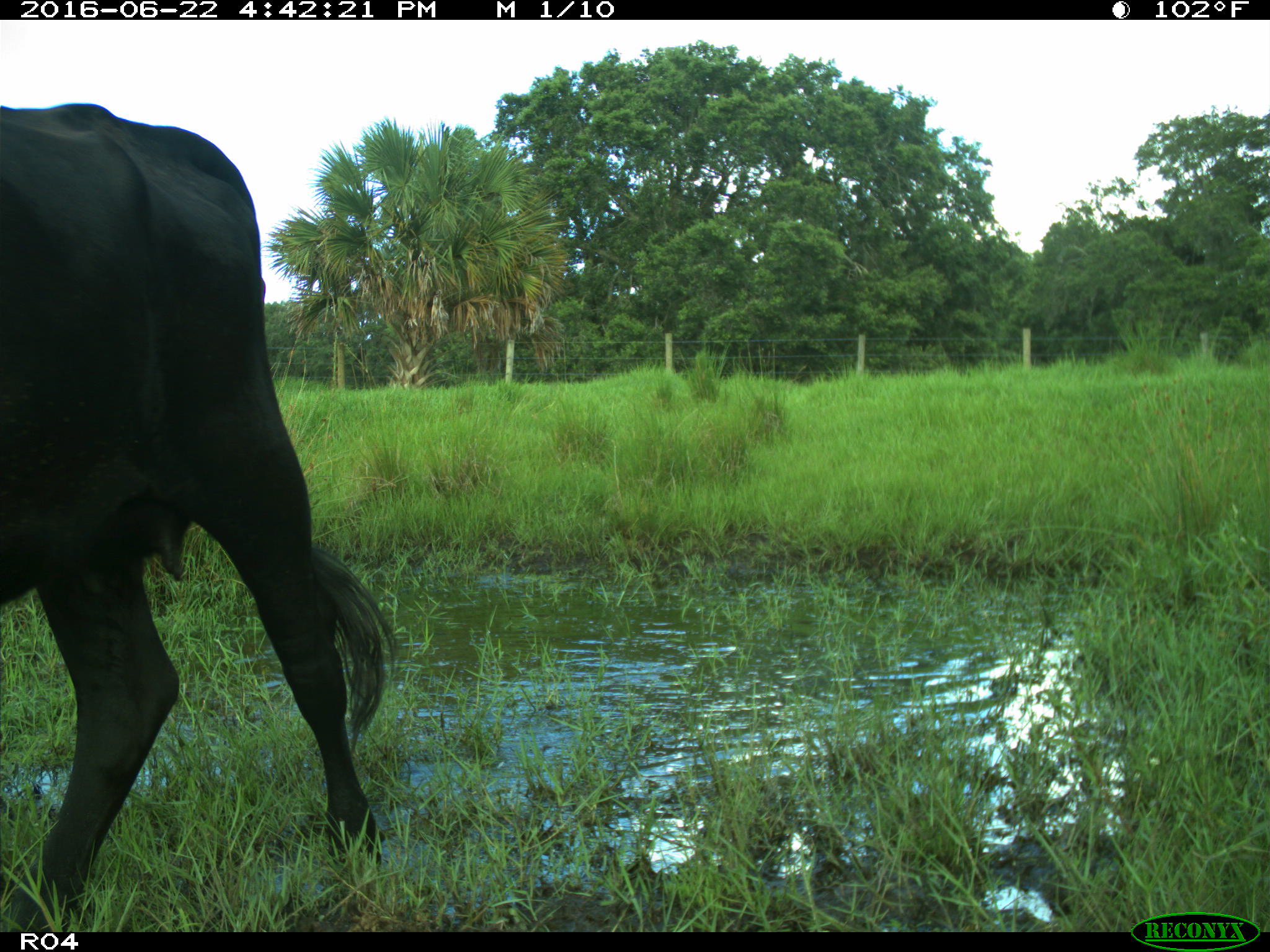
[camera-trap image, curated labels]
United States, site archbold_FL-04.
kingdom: Animalia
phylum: Chordata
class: Mammalia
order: Artiodactyla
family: Bovidae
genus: Bos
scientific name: Bos taurus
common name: domestic cow